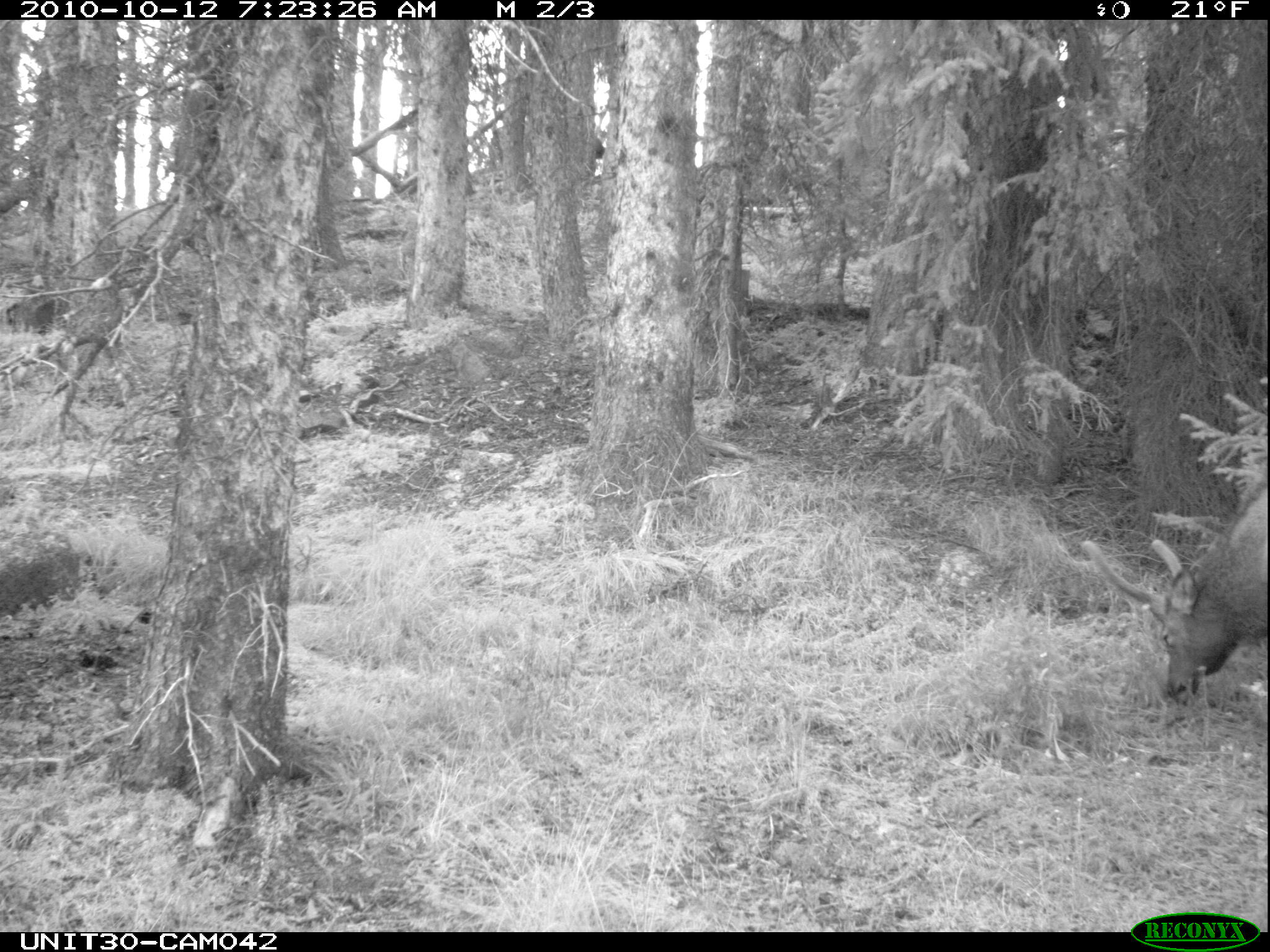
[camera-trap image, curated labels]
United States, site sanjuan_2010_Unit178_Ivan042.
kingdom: Animalia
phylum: Chordata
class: Mammalia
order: Artiodactyla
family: Cervidae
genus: Cervus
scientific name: Cervus elaphus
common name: red deer